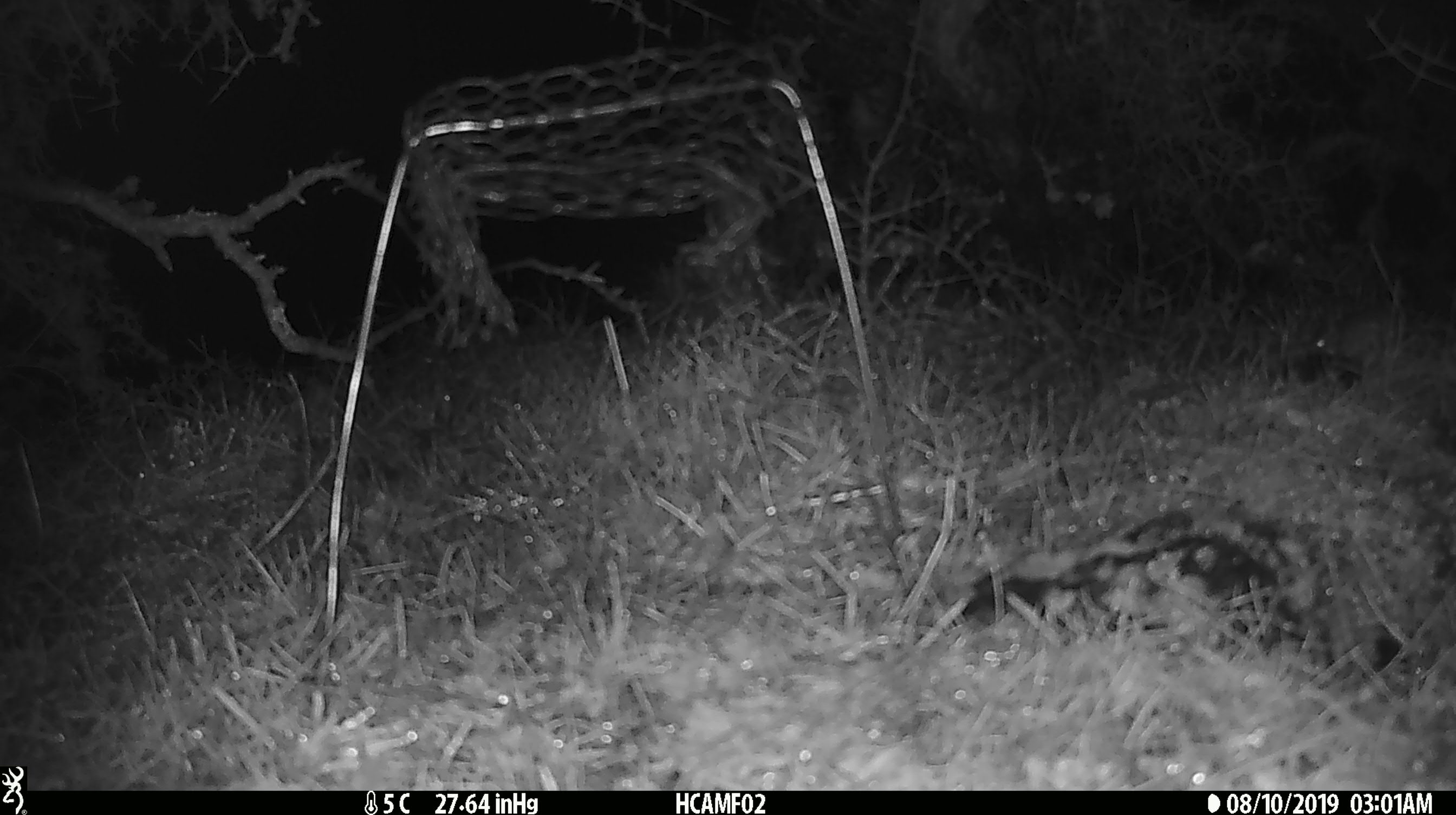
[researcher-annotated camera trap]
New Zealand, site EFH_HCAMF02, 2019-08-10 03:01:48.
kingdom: Animalia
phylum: Chordata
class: Mammalia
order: Rodentia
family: Muridae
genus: Mus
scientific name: Mus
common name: mouse